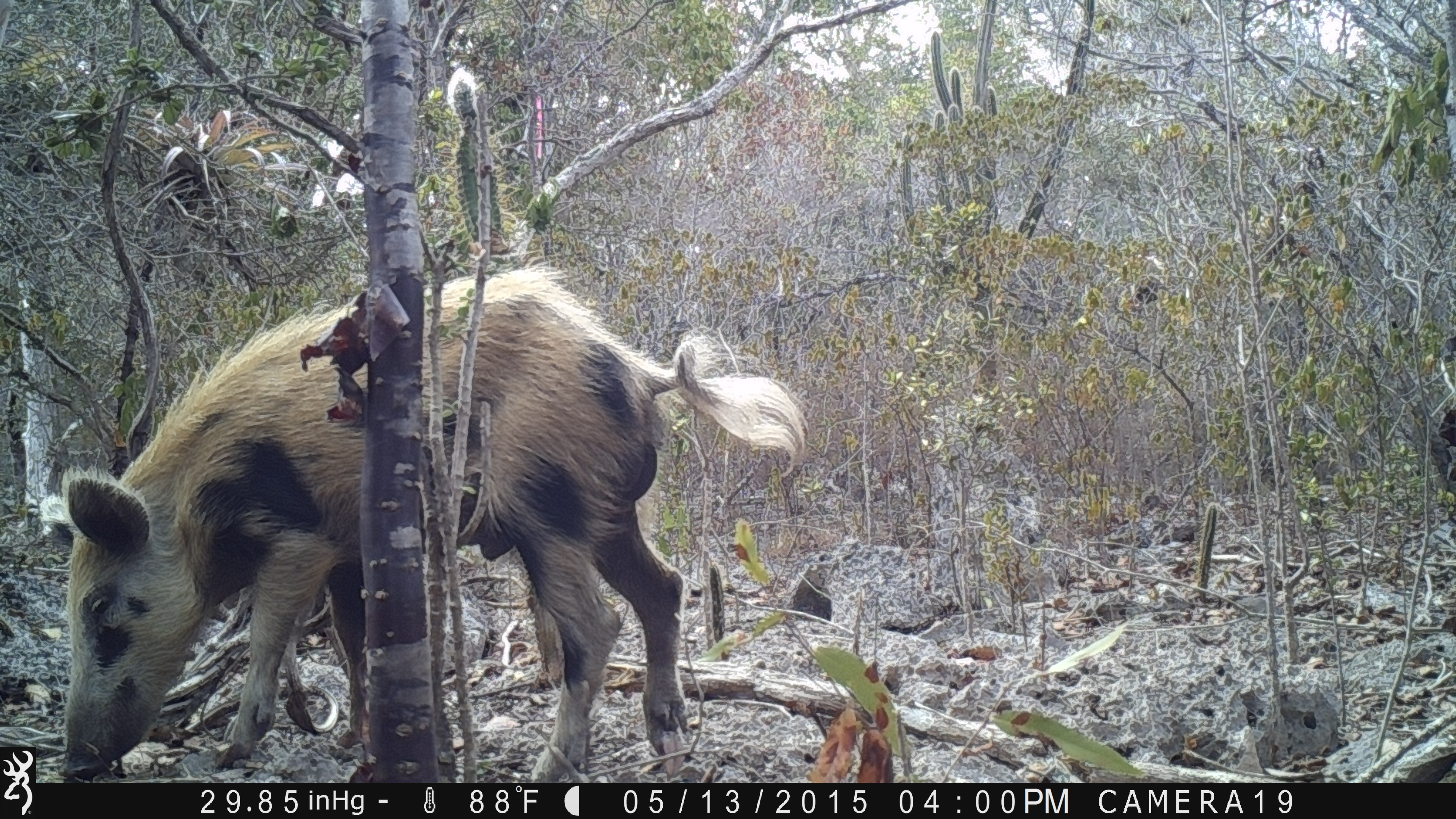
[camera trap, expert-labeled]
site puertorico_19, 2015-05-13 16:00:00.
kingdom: Animalia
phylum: Chordata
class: Mammalia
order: Artiodactyla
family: Suidae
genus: Sus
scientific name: Sus scrofa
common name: pig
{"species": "pig (Sus scrofa)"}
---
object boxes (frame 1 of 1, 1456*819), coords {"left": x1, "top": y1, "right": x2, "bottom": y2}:
pig: {"left": 52, "top": 260, "right": 801, "bottom": 781}